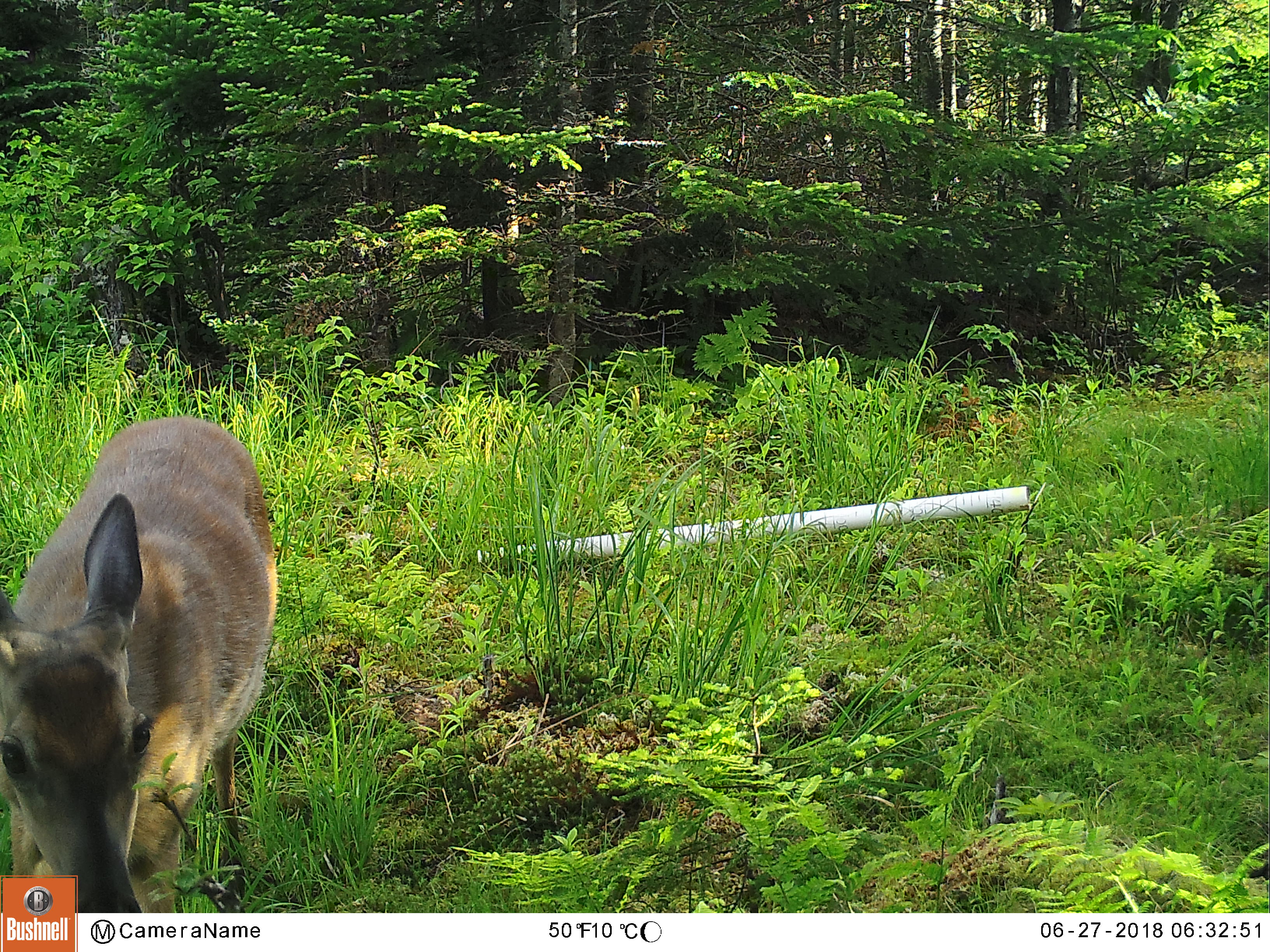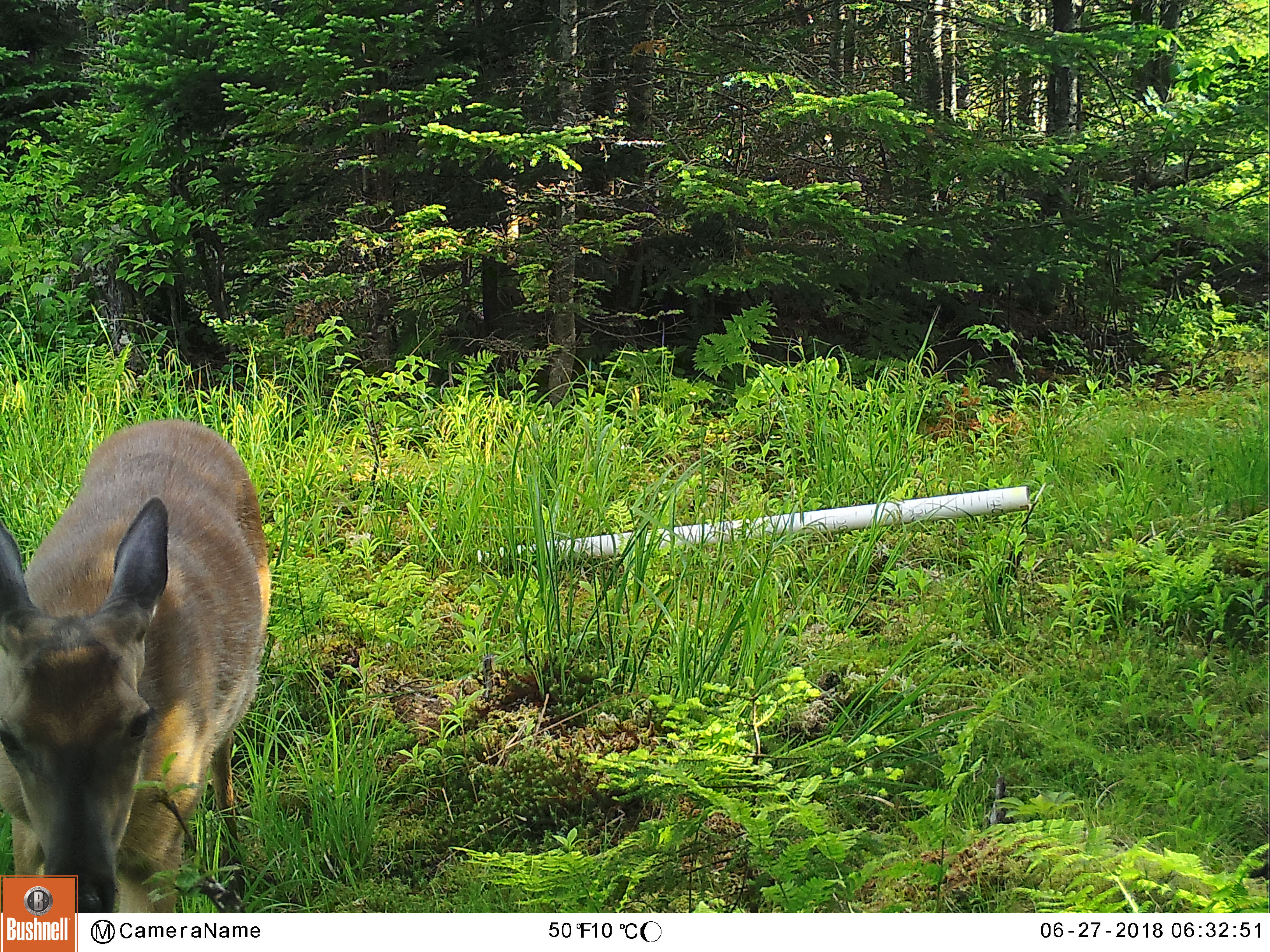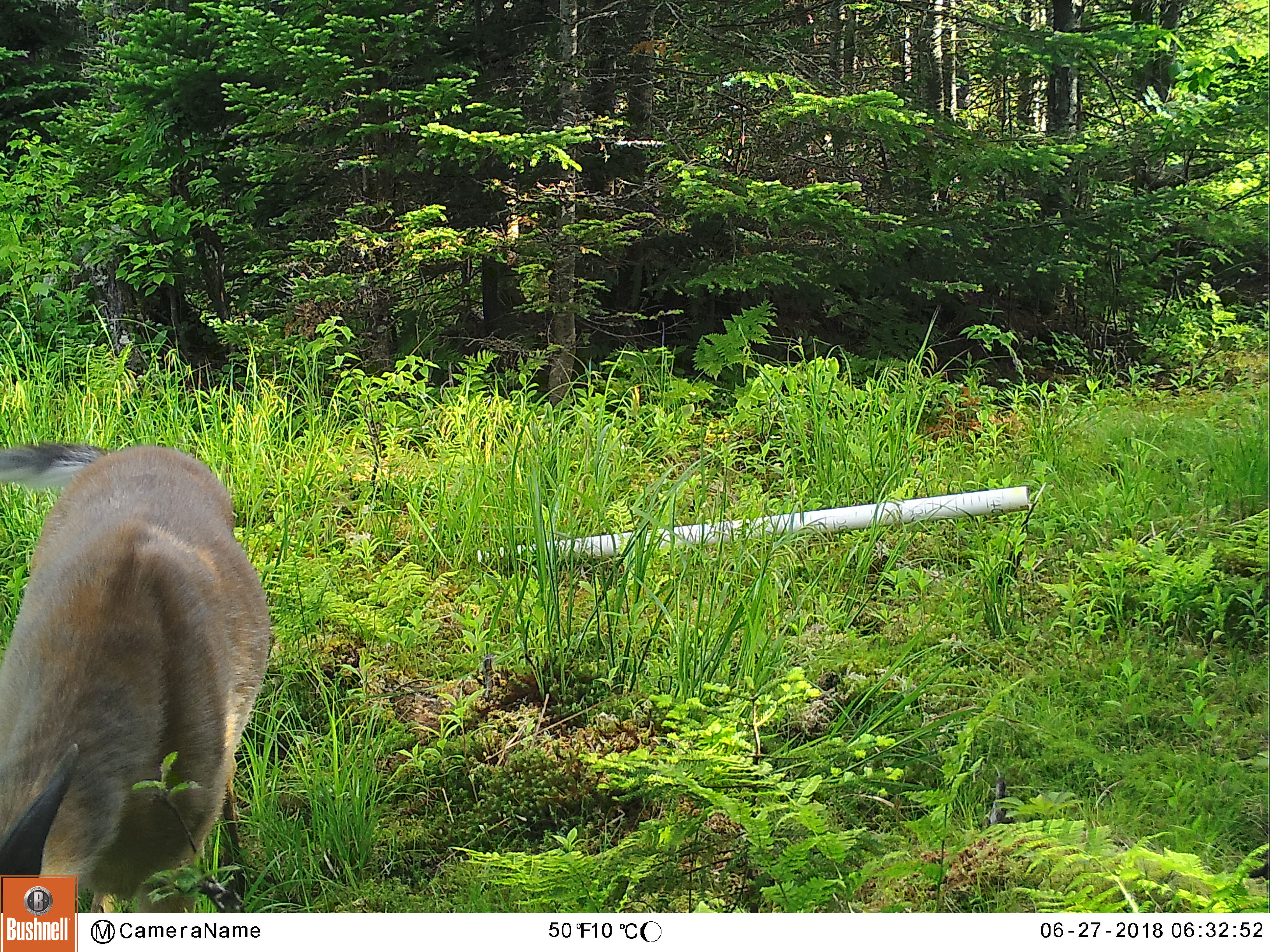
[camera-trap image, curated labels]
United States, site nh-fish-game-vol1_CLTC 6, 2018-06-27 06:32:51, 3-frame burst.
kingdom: Animalia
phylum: Chordata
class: Mammalia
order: Artiodactyla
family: Cervidae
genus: Odocoileus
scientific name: Odocoileus virginianus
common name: white-tailed deer